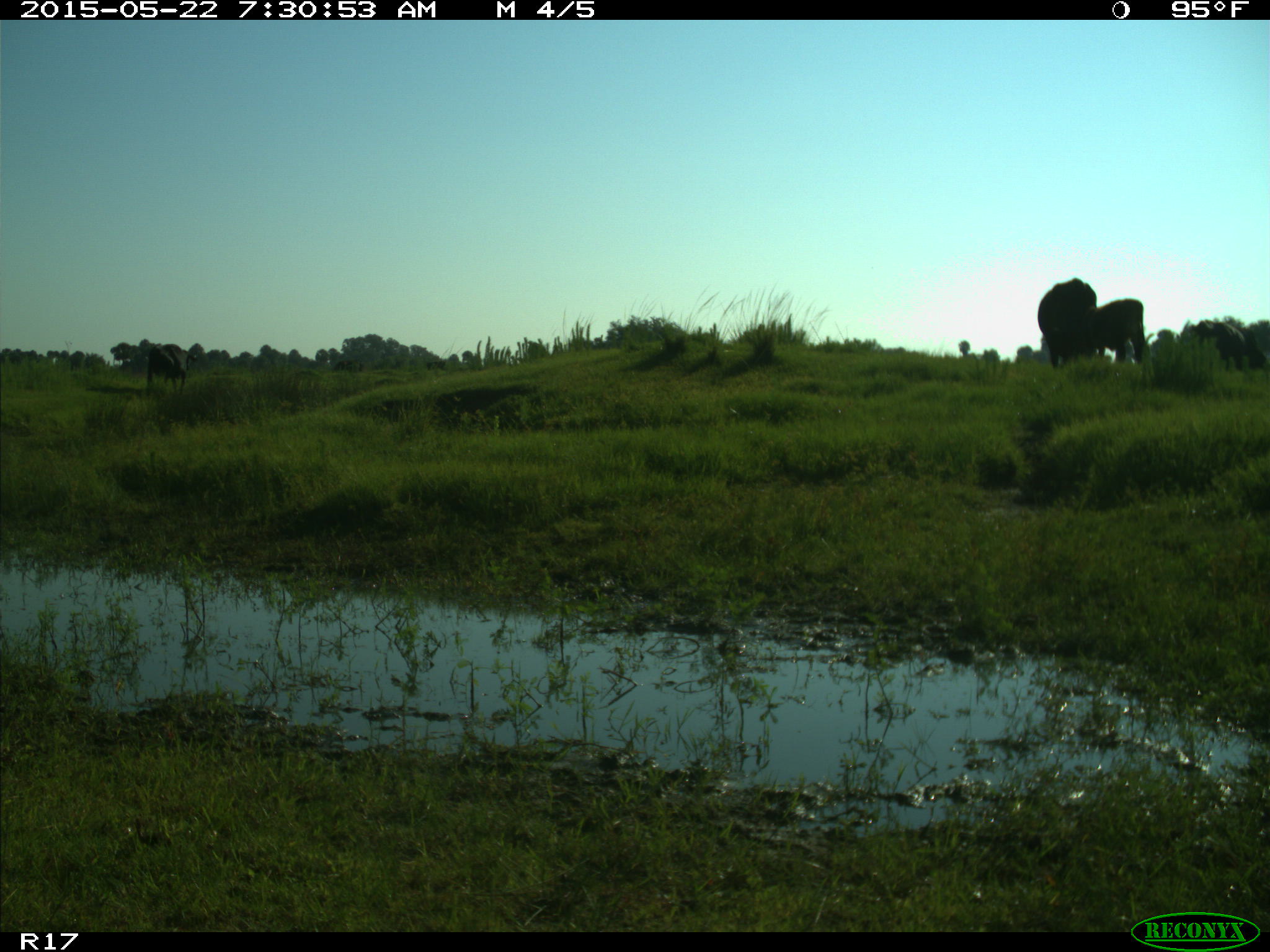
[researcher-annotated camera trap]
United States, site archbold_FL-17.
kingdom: Animalia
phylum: Chordata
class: Mammalia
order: Artiodactyla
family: Bovidae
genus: Bos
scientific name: Bos taurus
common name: domestic cow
Bos taurus (domestic cow).